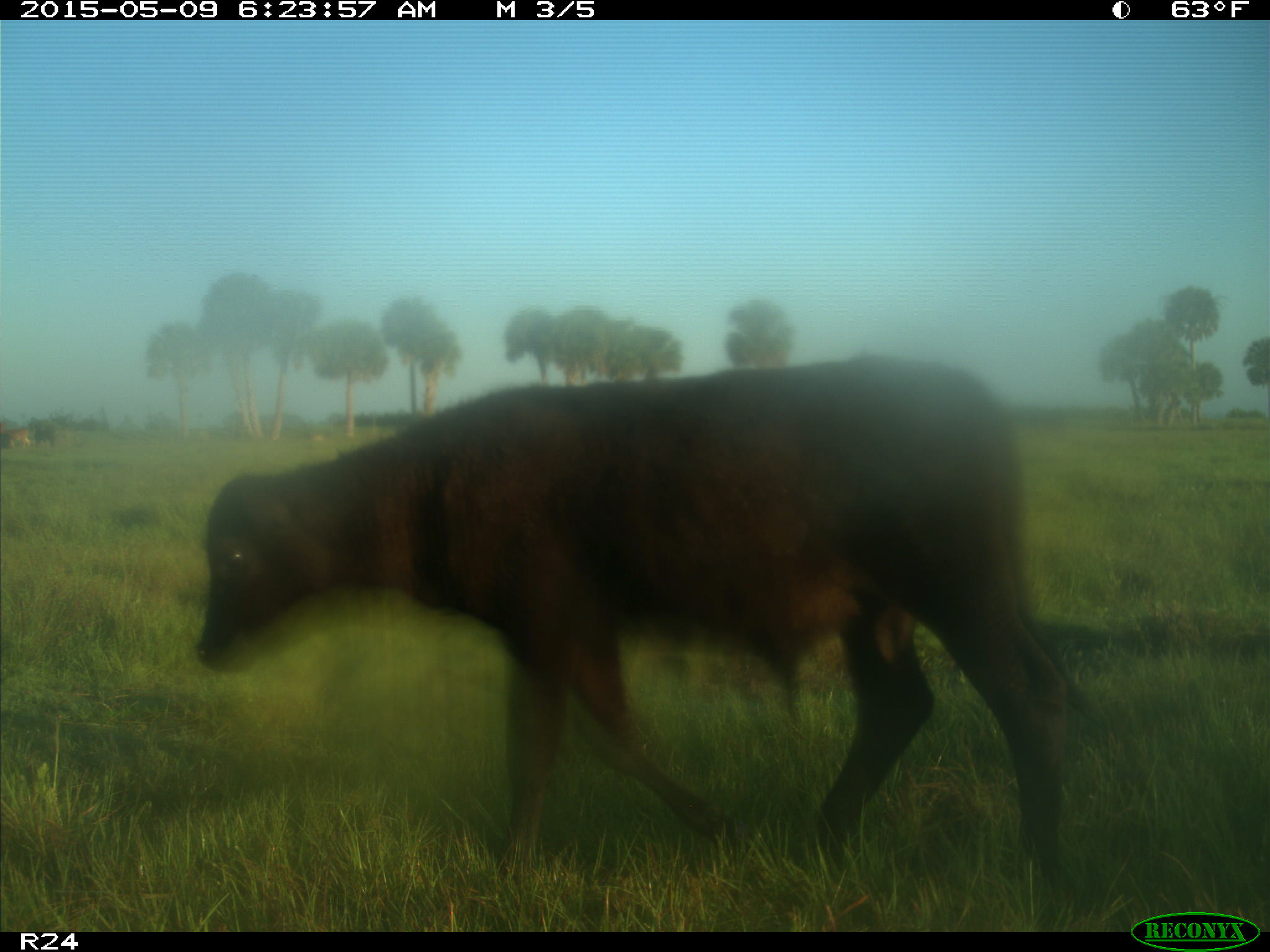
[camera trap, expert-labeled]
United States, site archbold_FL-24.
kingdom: Animalia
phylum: Chordata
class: Mammalia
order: Artiodactyla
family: Bovidae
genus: Bos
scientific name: Bos taurus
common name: domestic cow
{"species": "Bos taurus (domestic cow)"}